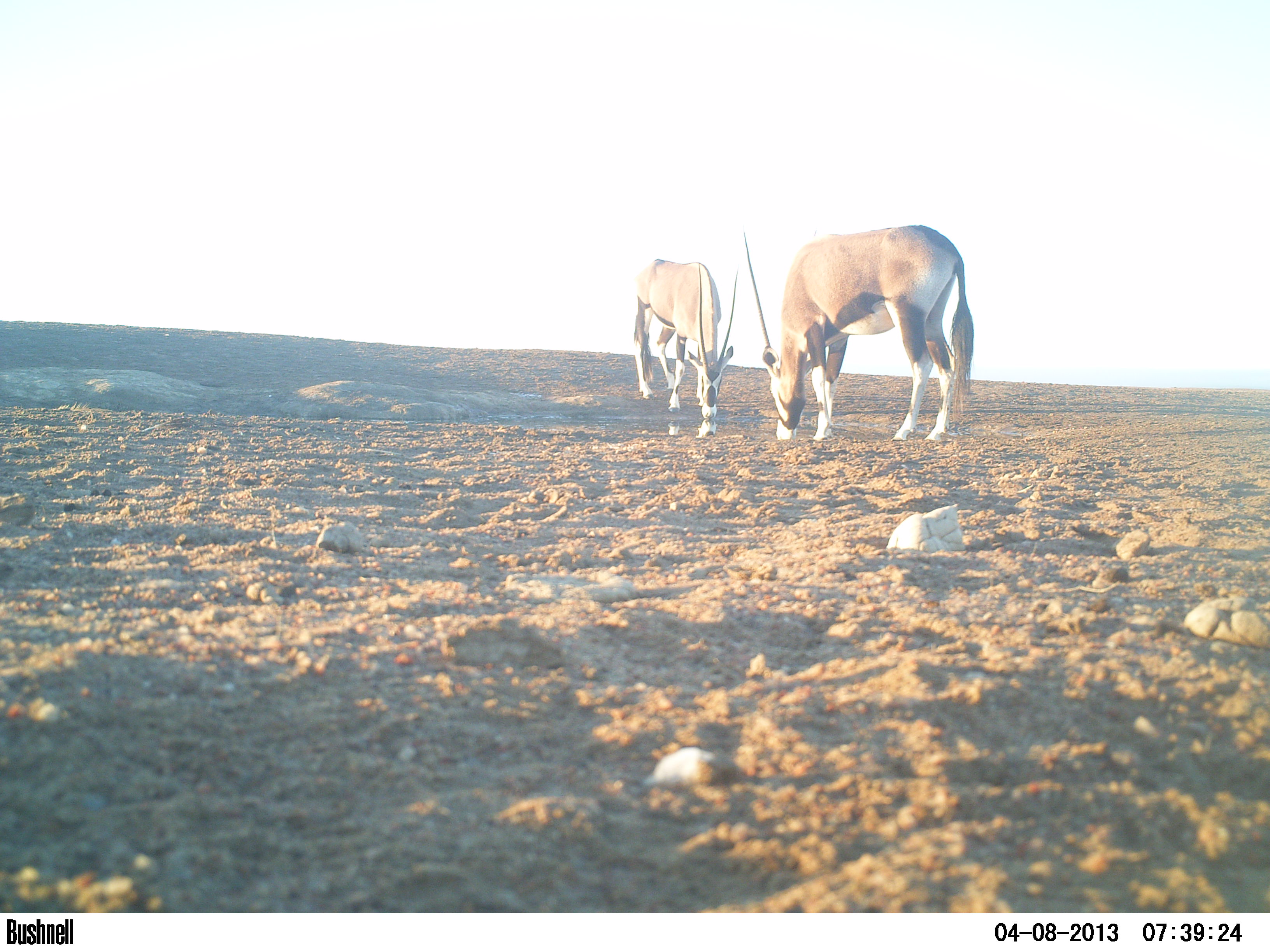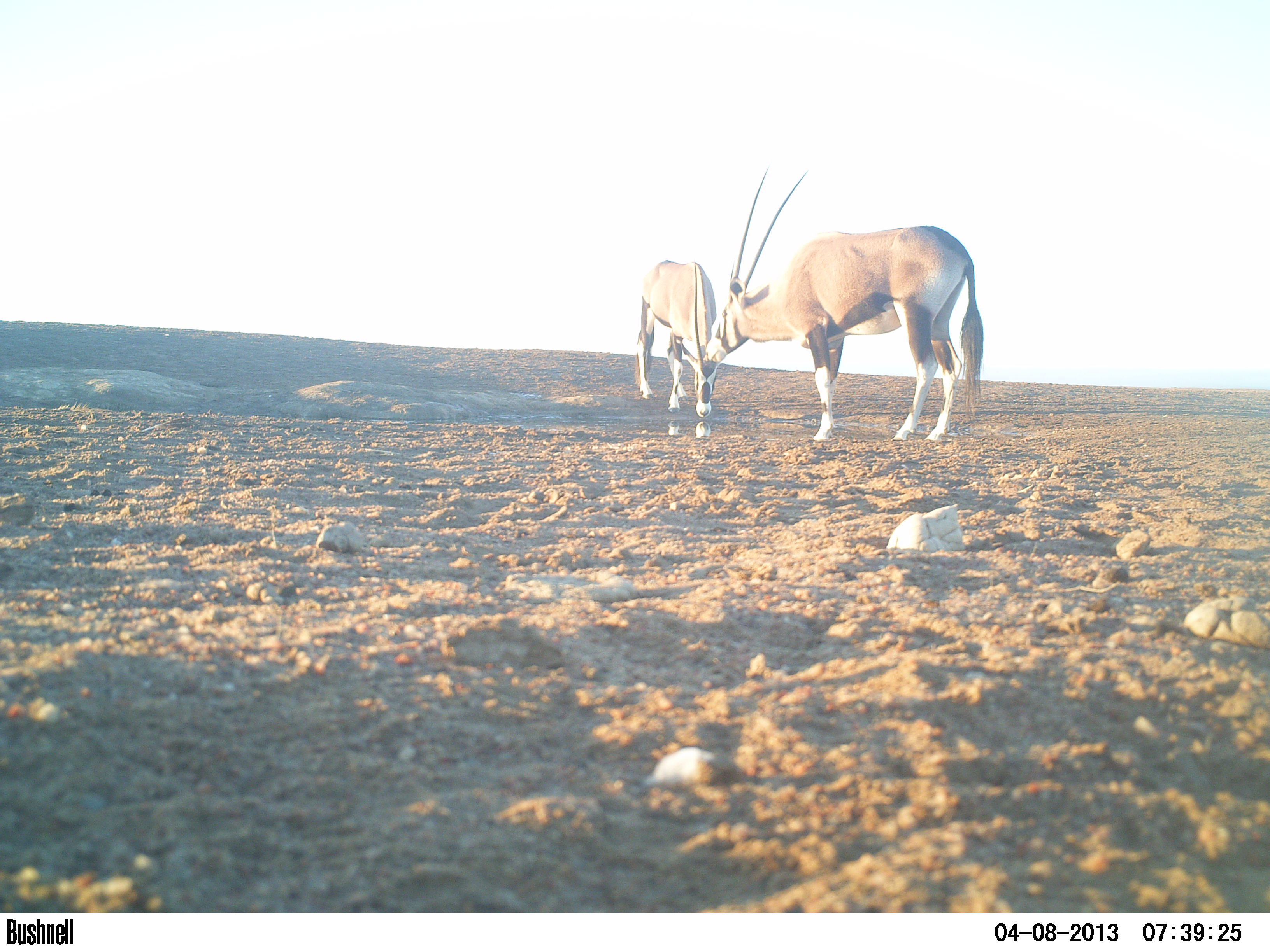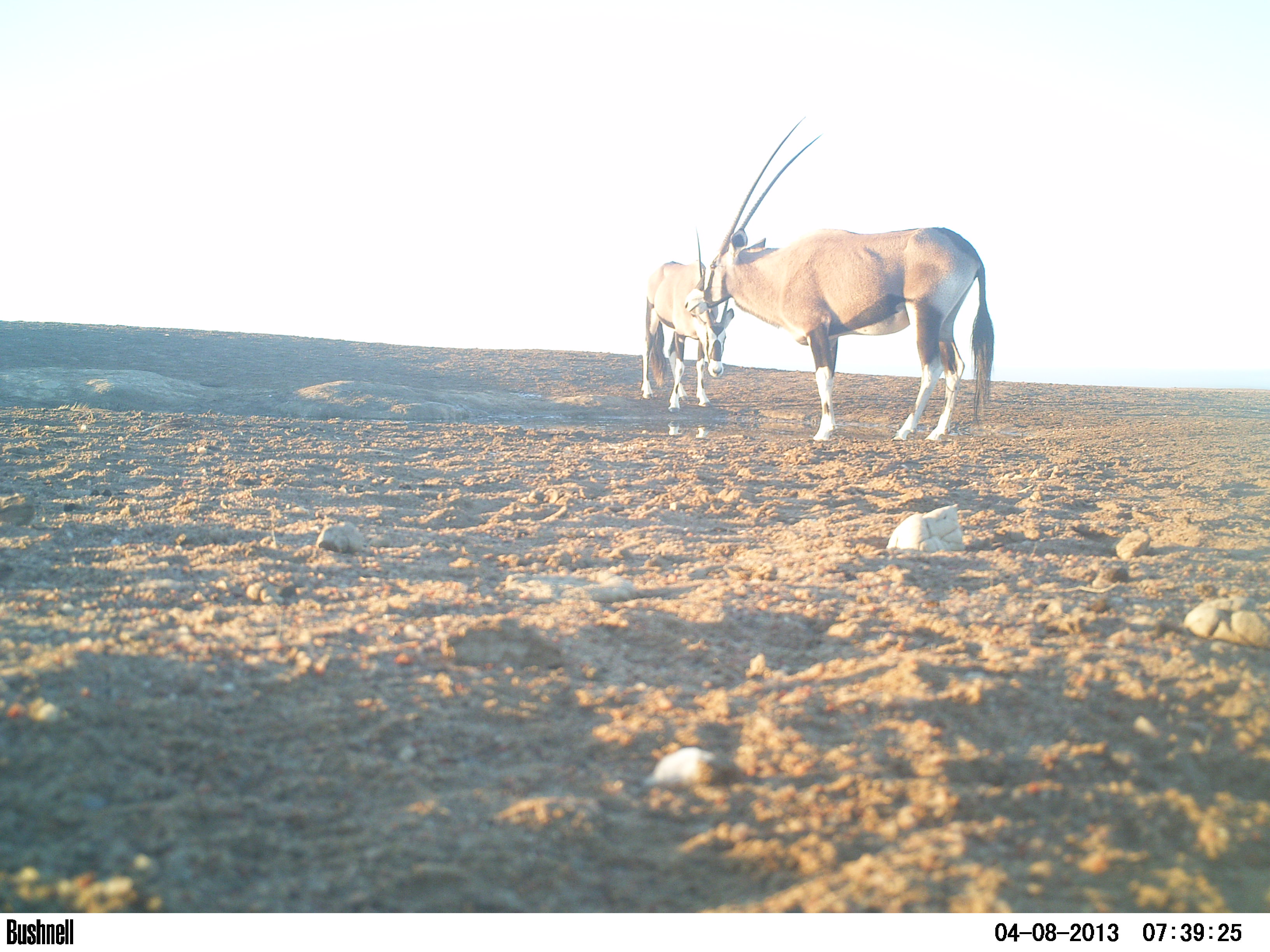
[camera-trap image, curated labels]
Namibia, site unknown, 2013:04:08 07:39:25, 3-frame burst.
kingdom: Animalia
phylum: Chordata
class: Mammalia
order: Artiodactyla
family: Bovidae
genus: Oryx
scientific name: Oryx gazella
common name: gemsbok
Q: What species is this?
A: Oryx gazella (gemsbok).